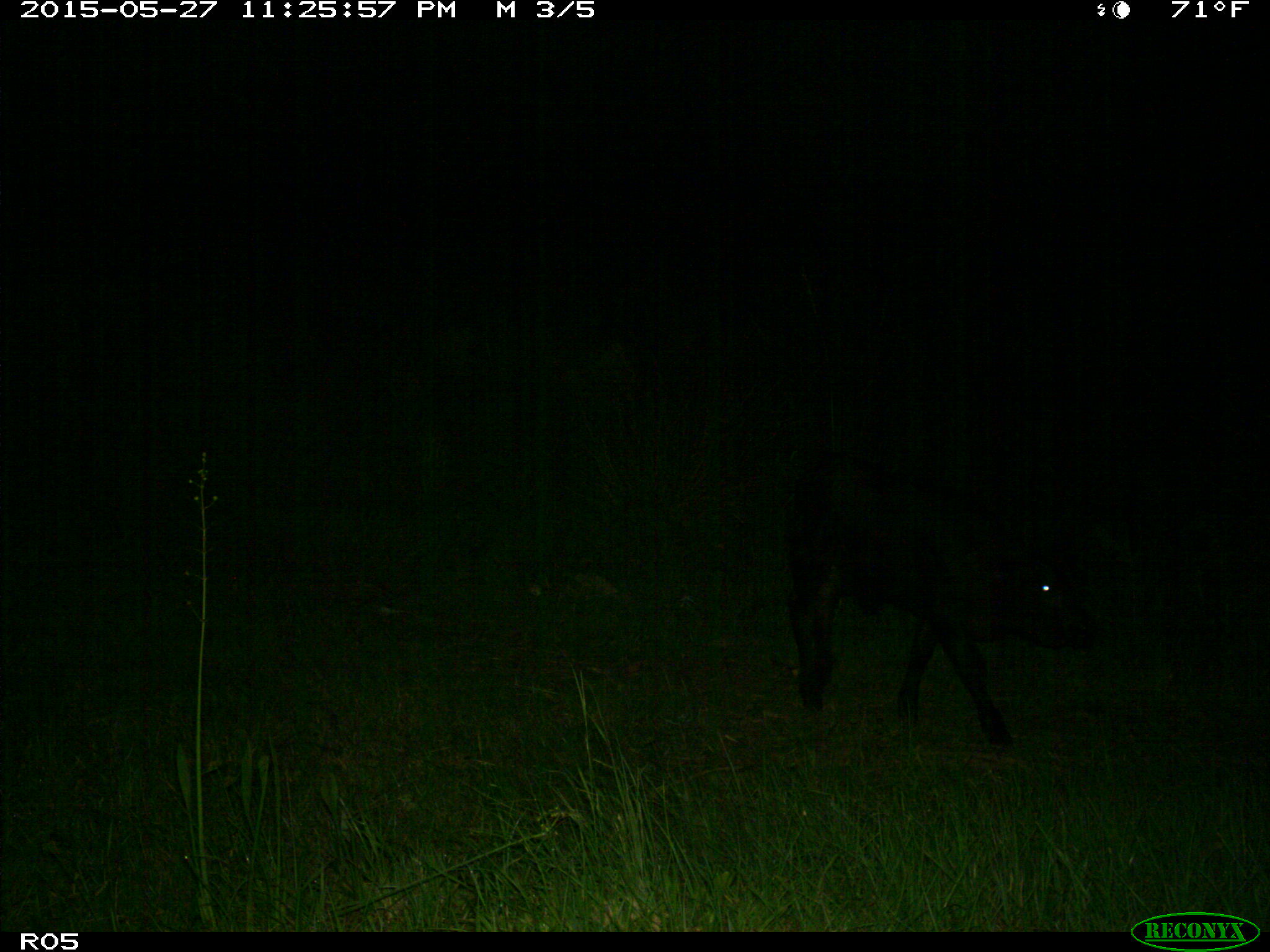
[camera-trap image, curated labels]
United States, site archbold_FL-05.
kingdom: Animalia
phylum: Chordata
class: Mammalia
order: Artiodactyla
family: Bovidae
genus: Bos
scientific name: Bos taurus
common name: domestic cow